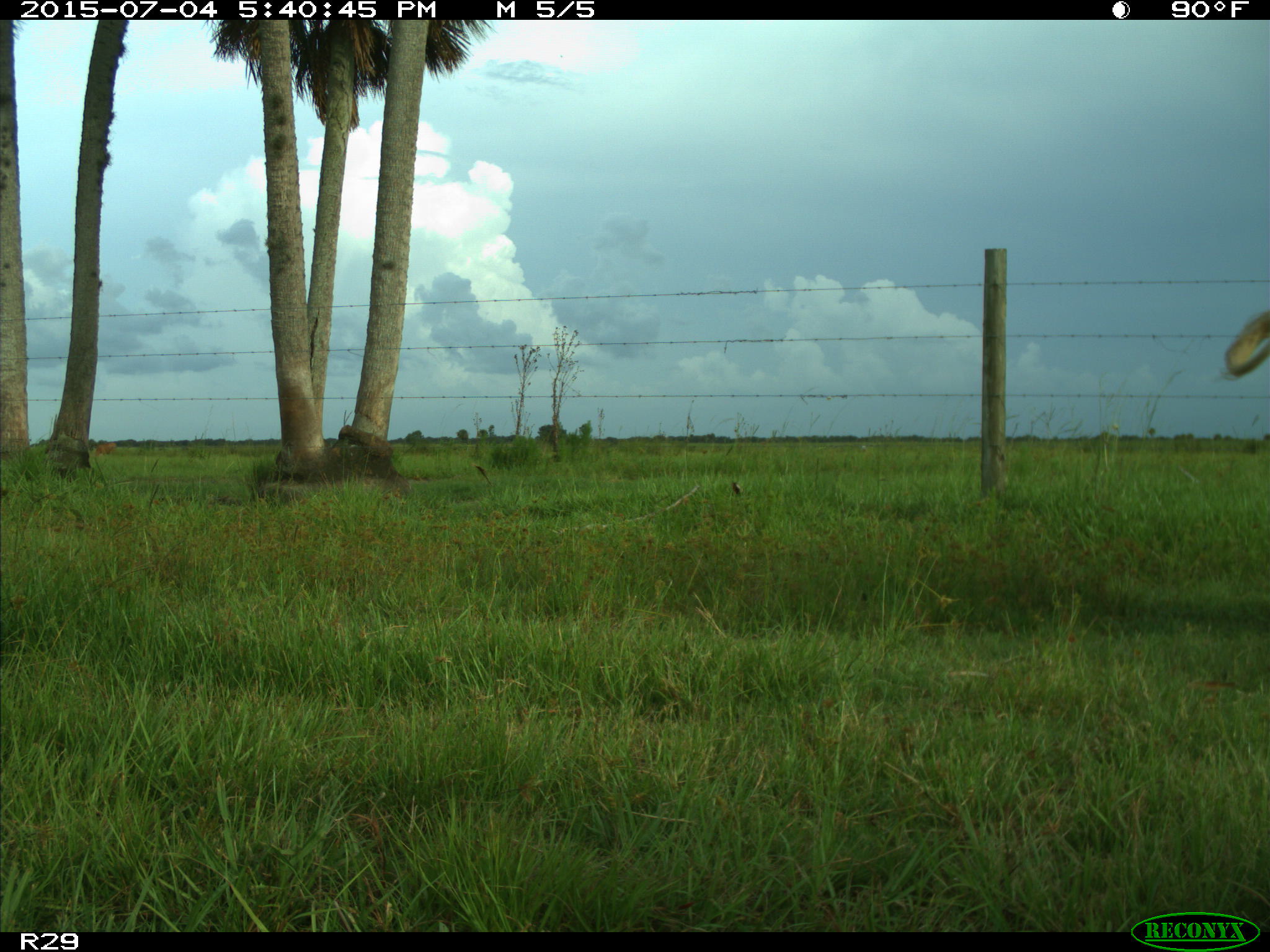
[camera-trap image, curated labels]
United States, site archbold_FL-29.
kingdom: Animalia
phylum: Chordata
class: Mammalia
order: Artiodactyla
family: Bovidae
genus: Bos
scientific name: Bos taurus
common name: domestic cow